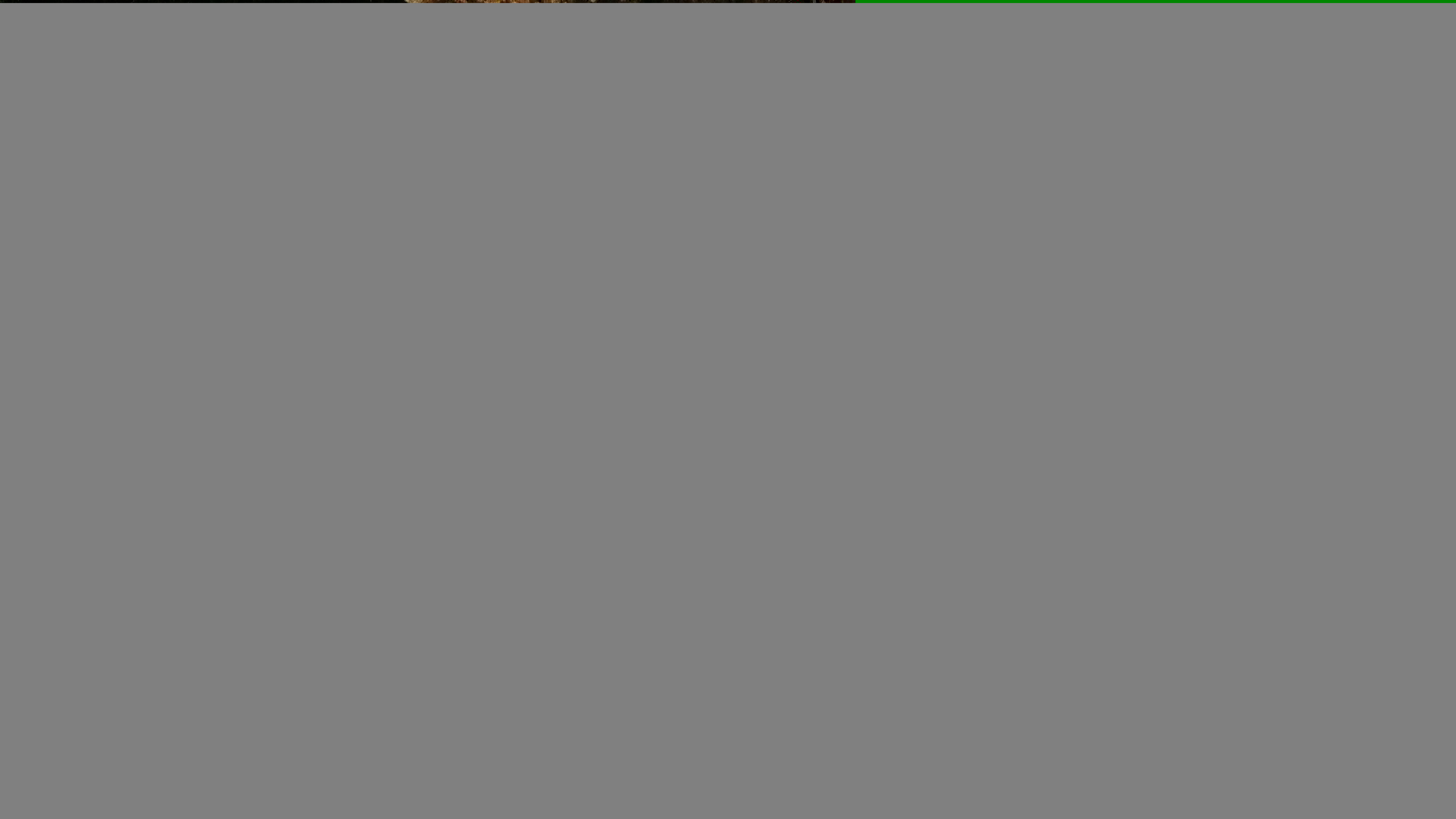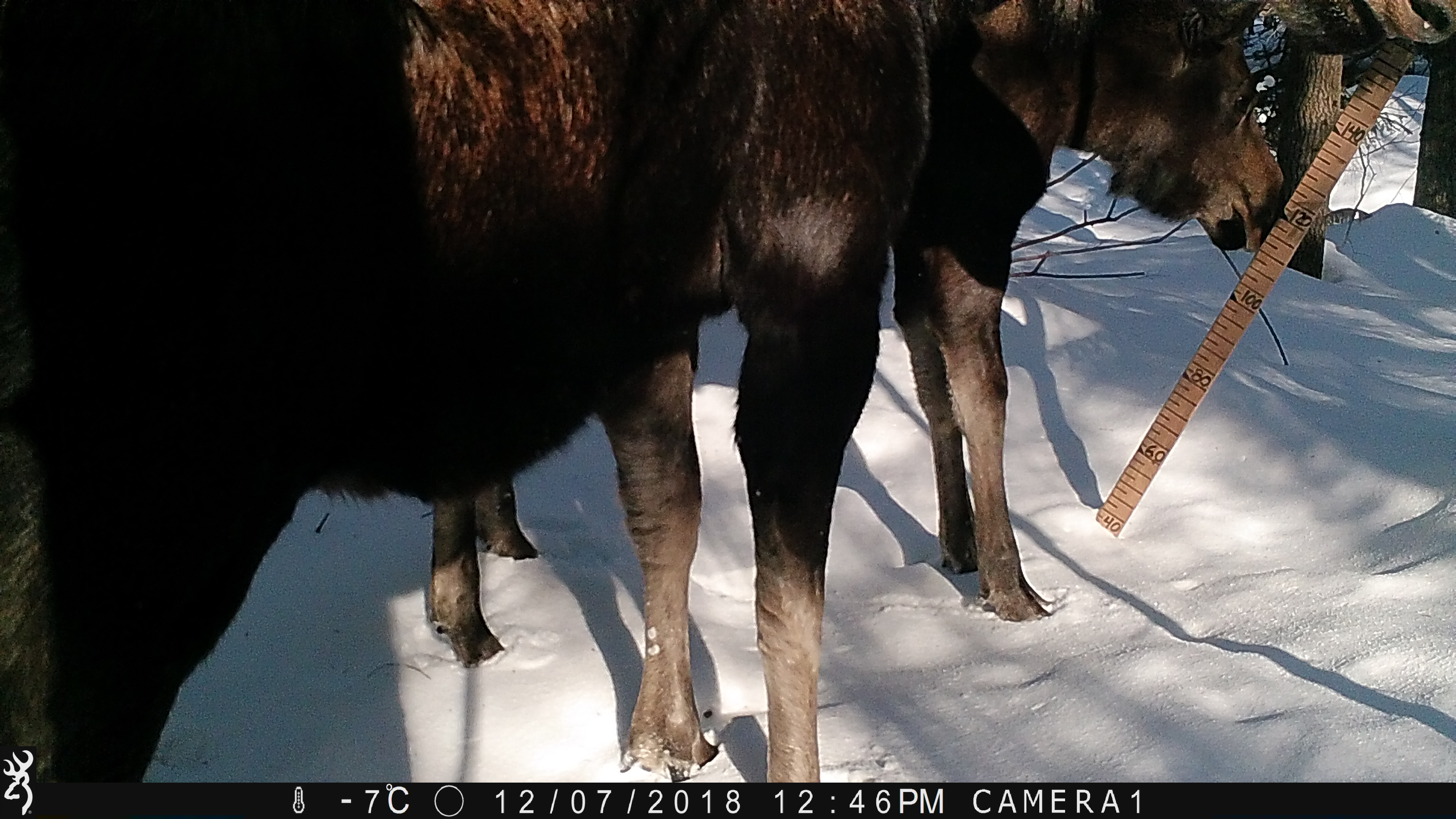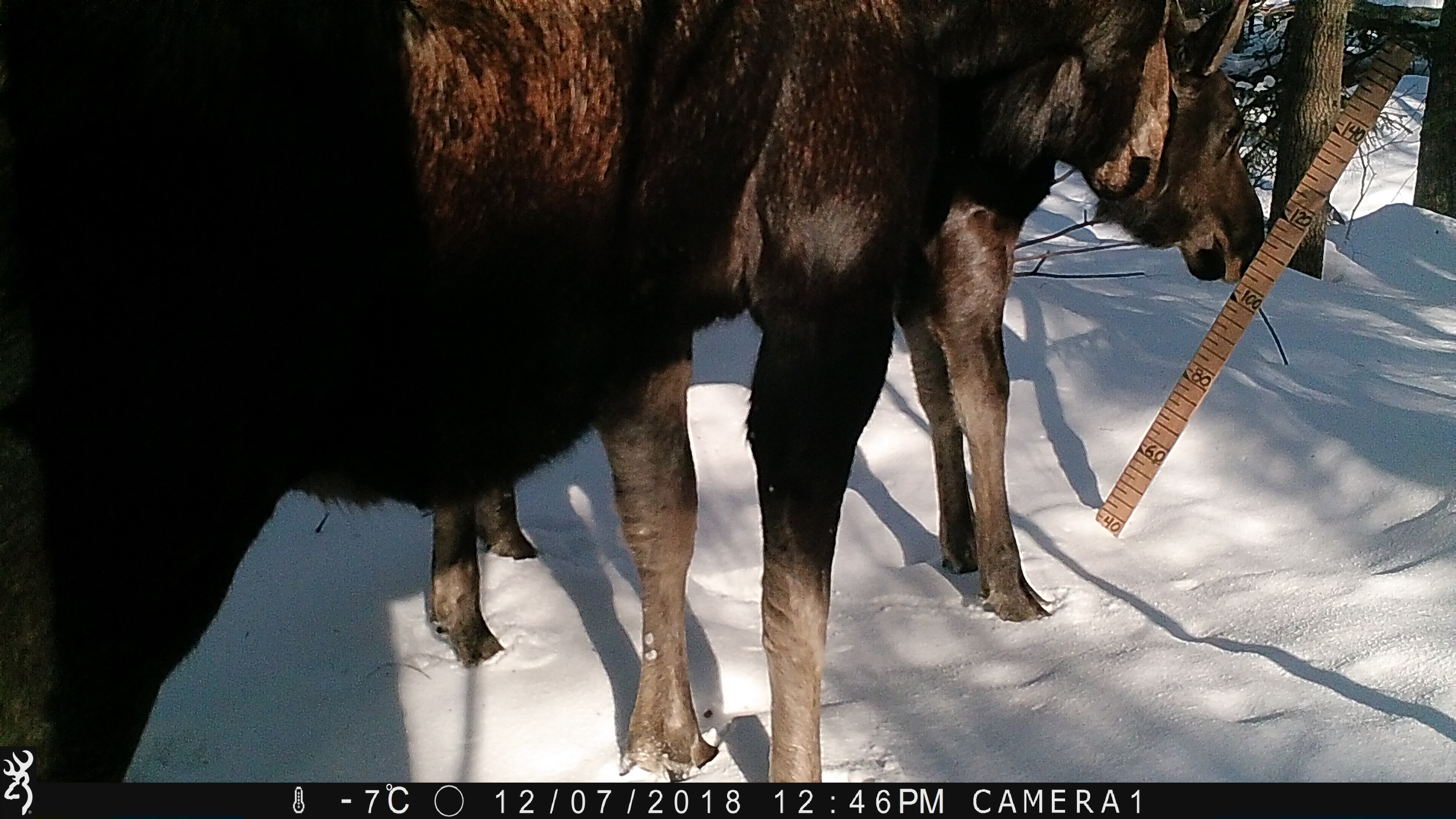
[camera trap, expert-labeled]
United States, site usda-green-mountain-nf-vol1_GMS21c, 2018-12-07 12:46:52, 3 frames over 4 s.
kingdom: Animalia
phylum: Chordata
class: Mammalia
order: Artiodactyla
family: Cervidae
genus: Alces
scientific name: Alces alces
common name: moose